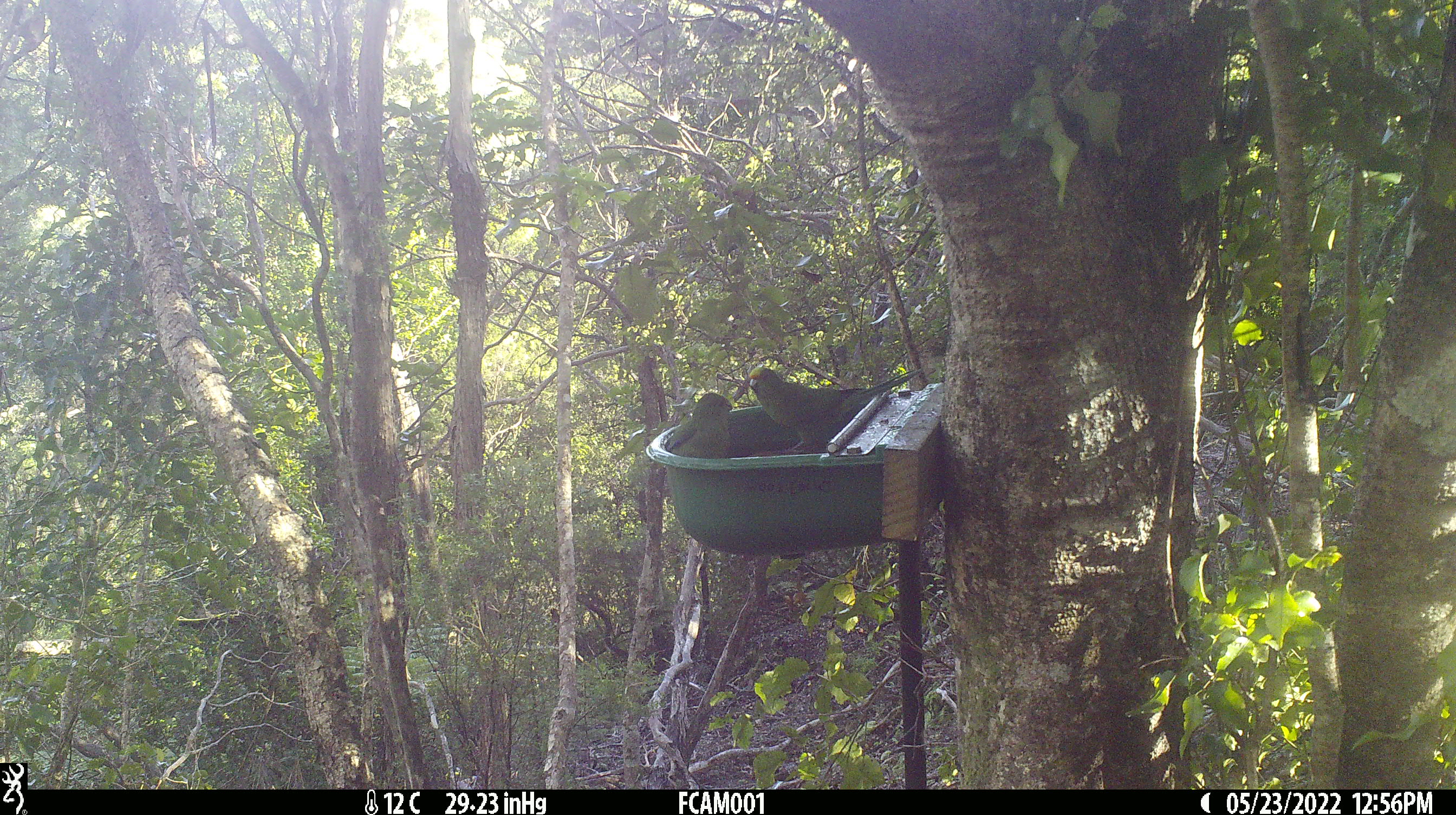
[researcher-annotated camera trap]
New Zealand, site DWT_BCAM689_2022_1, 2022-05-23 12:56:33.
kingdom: Animalia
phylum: Chordata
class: Aves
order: Psittaciformes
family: Psittaculidae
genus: Cyanoramphus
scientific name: Cyanoramphus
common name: parakeet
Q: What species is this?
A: Parakeet (Cyanoramphus).